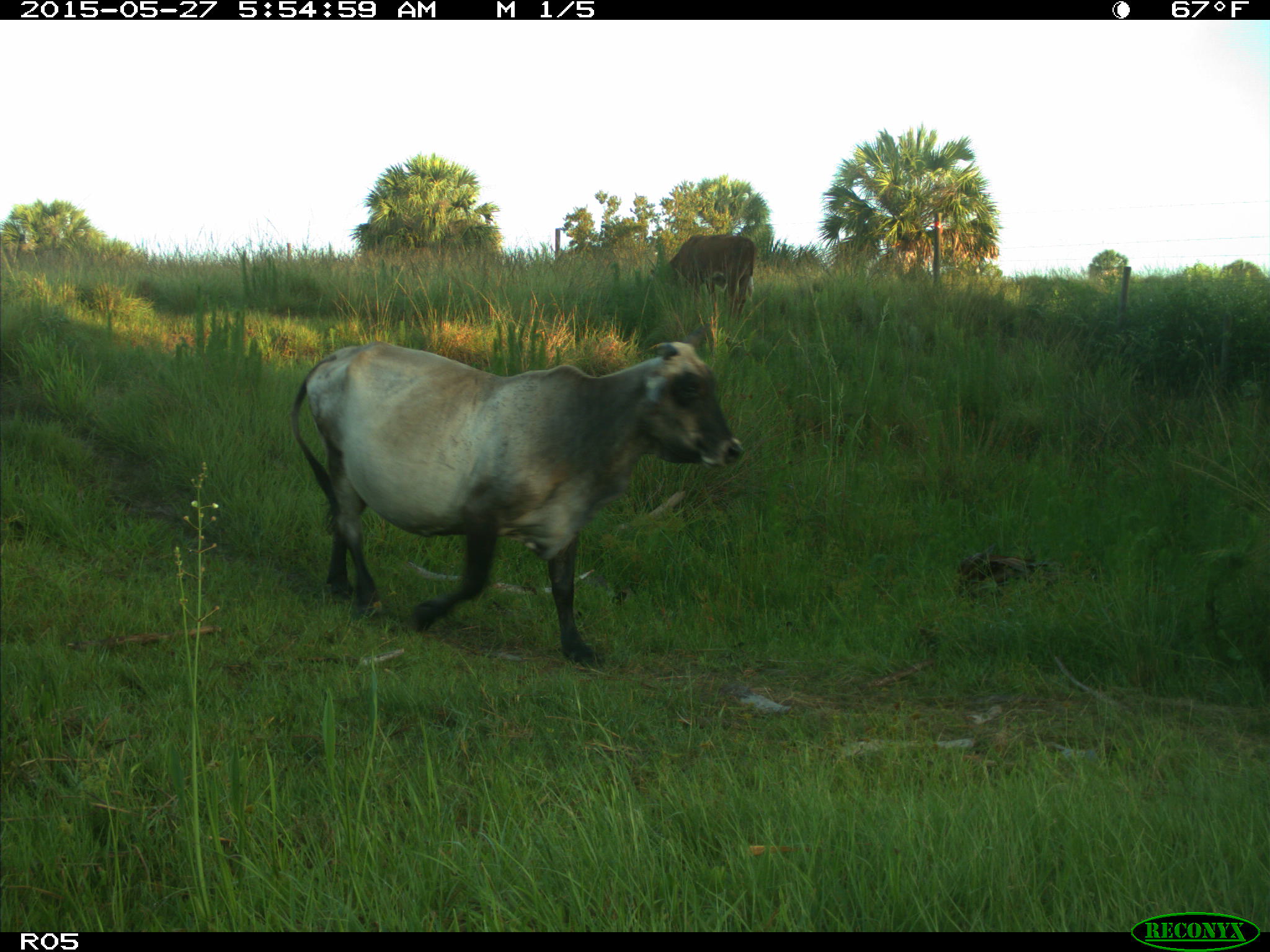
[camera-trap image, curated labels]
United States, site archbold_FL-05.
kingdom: Animalia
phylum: Chordata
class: Mammalia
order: Artiodactyla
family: Bovidae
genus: Bos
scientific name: Bos taurus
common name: domestic cow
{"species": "Bos taurus (domestic cow)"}